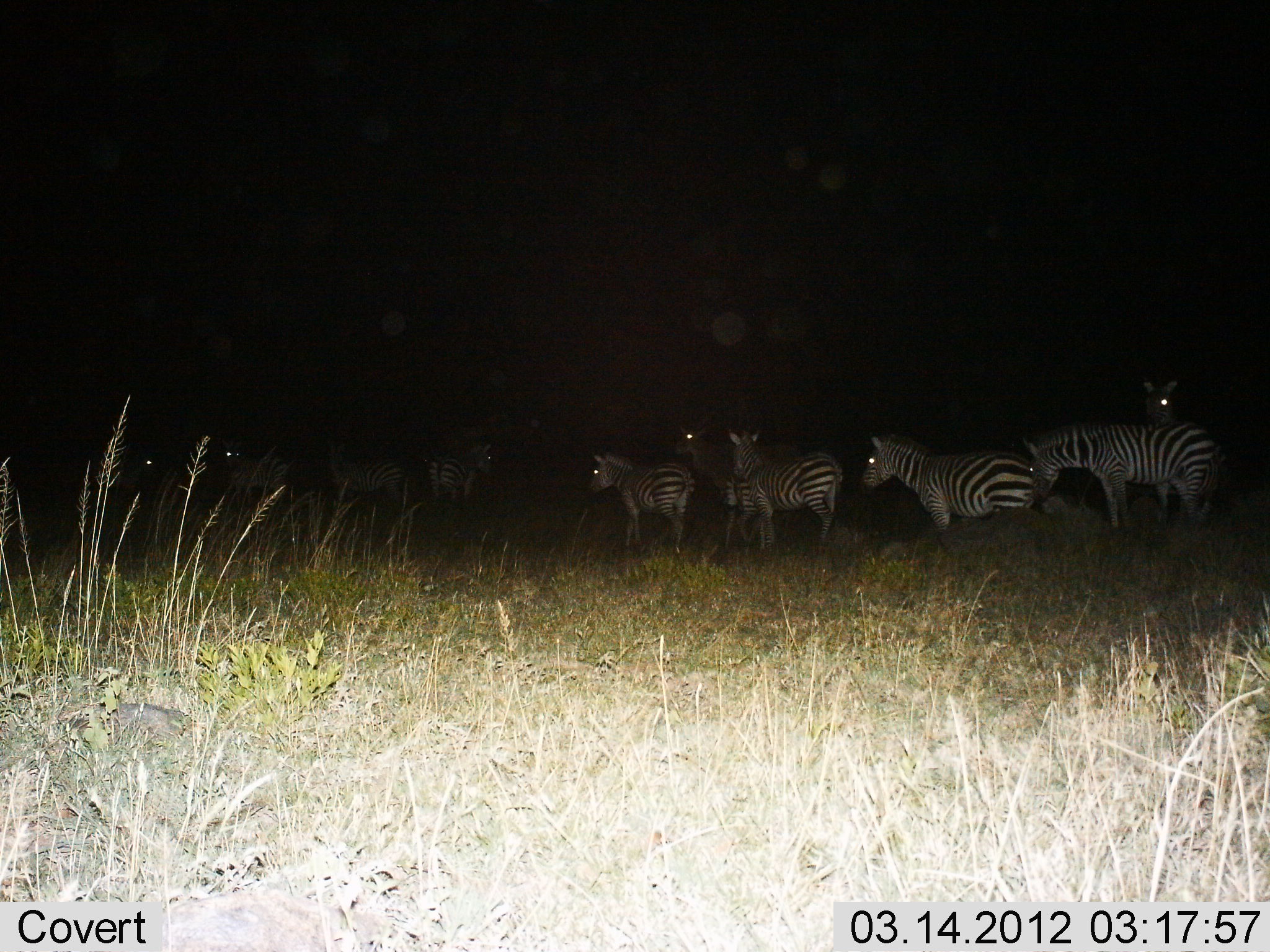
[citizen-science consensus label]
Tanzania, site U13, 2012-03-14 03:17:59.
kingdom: Animalia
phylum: Chordata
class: Mammalia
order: Perissodactyla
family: Equidae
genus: Equus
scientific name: Equus quagga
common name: plains zebra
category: zebra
Zebra (plains zebra) (Equus quagga), count 10. Behavior (volunteer vote fractions): standing 89%, resting 4%, moving 29%, interacting 0%. Young present (vote fraction): 4%. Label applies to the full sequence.